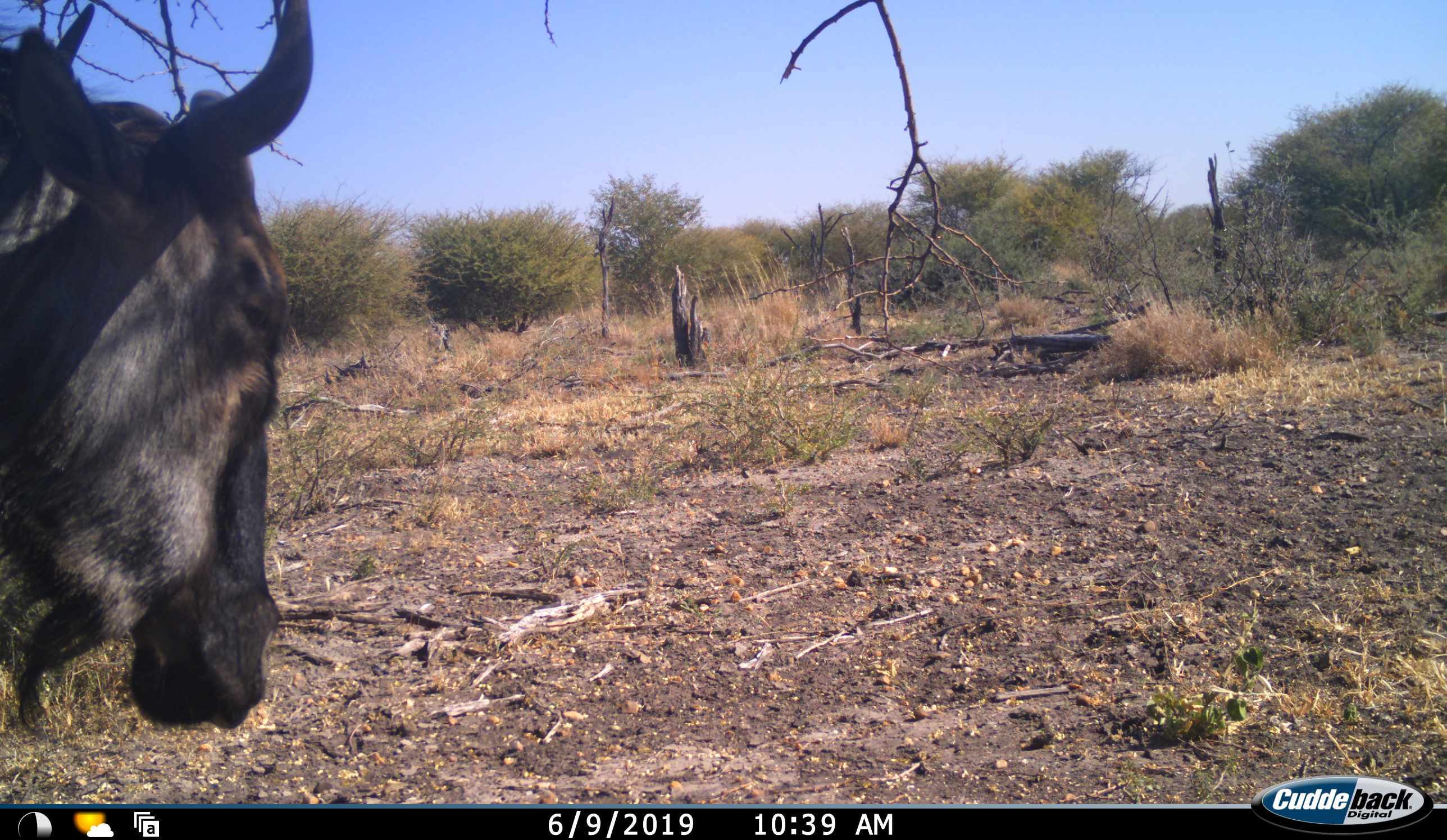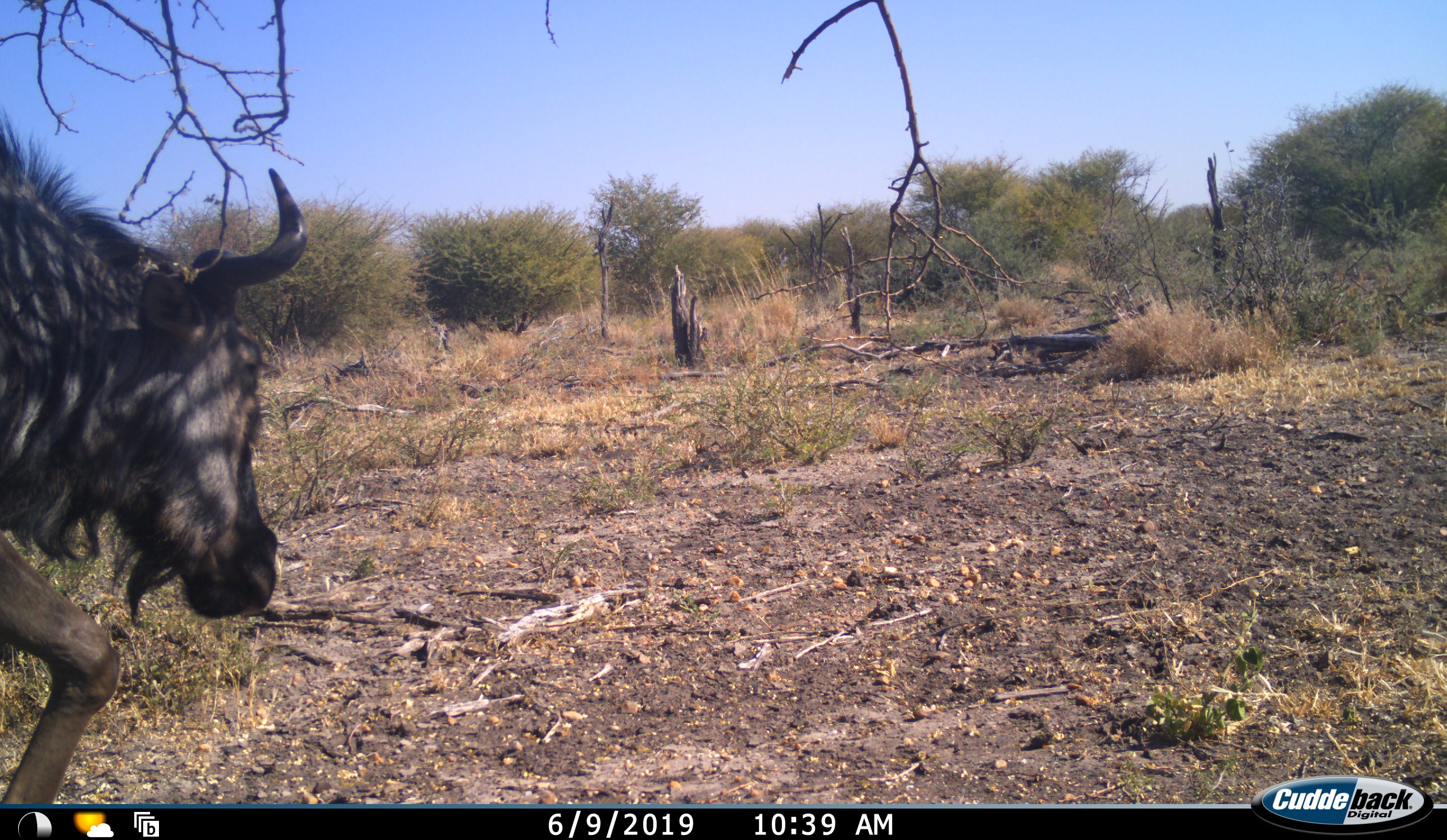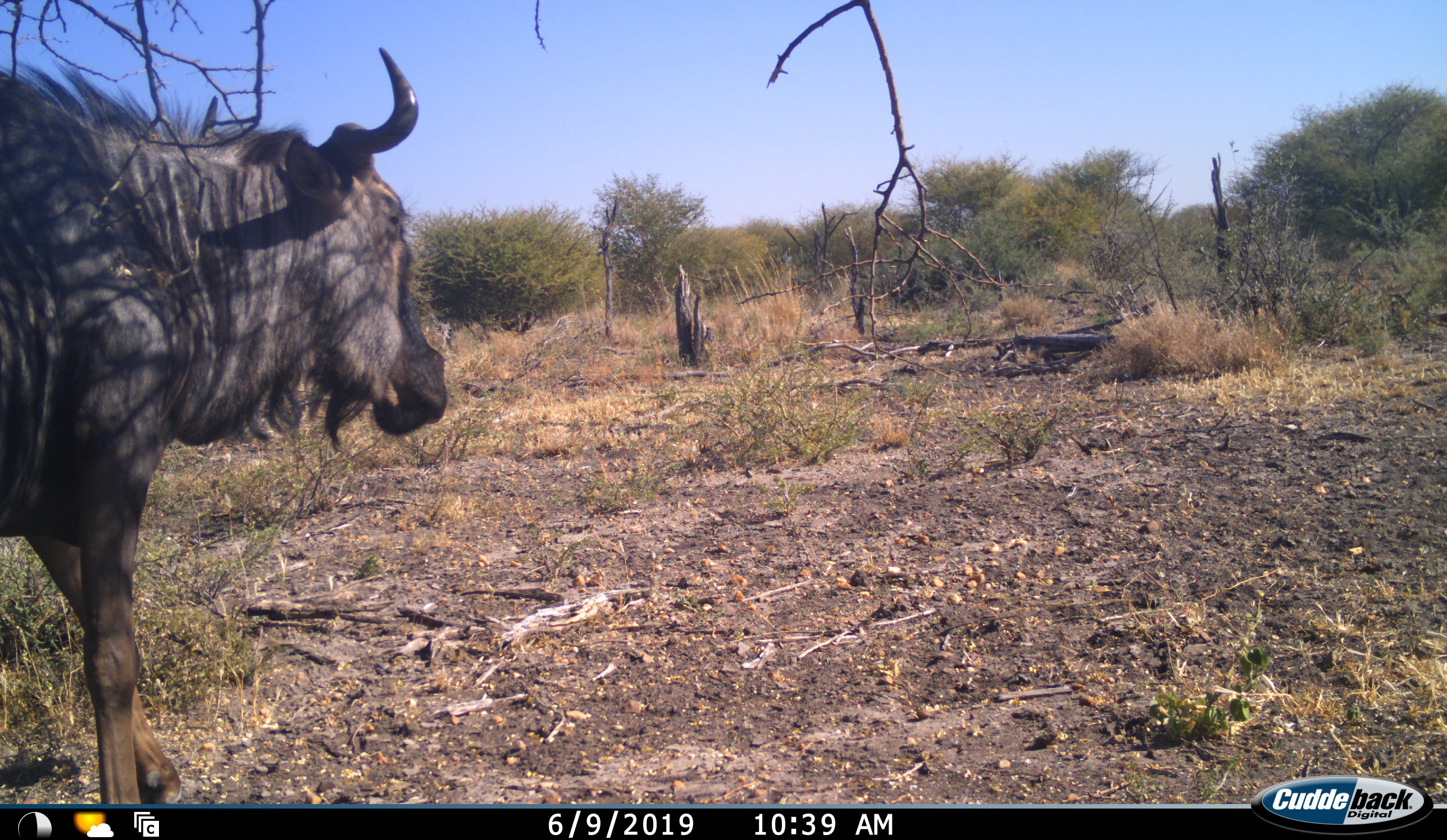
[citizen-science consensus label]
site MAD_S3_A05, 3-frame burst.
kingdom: Animalia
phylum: Chordata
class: Mammalia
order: Artiodactyla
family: Bovidae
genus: Connochaetes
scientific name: Connochaetes taurinus taurinus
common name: blue wildebeest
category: wildebeestblue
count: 1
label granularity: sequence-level